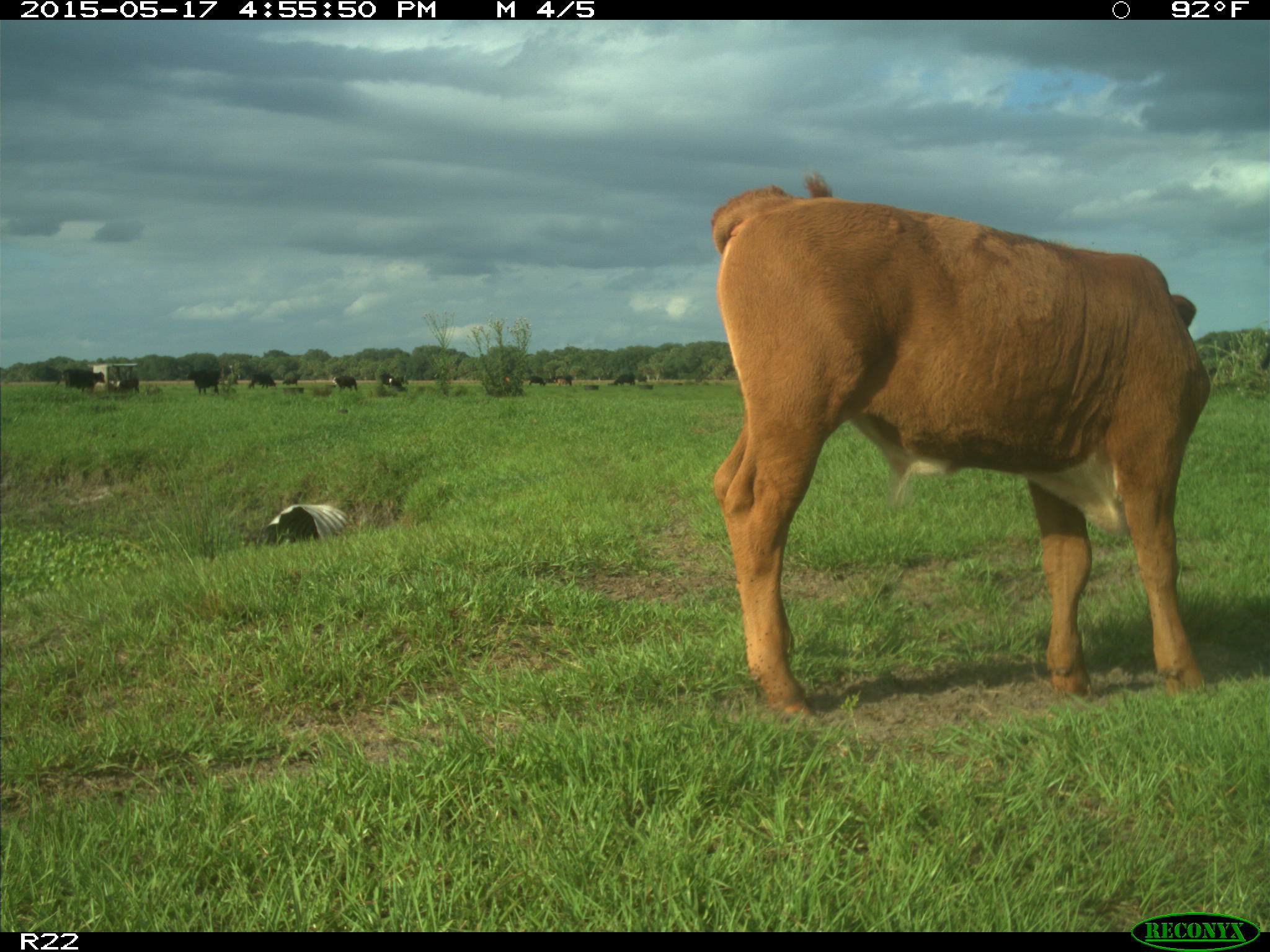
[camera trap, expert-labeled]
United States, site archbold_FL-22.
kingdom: Animalia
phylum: Chordata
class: Mammalia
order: Artiodactyla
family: Bovidae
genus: Bos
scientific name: Bos taurus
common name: domestic cow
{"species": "Bos taurus (domestic cow)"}